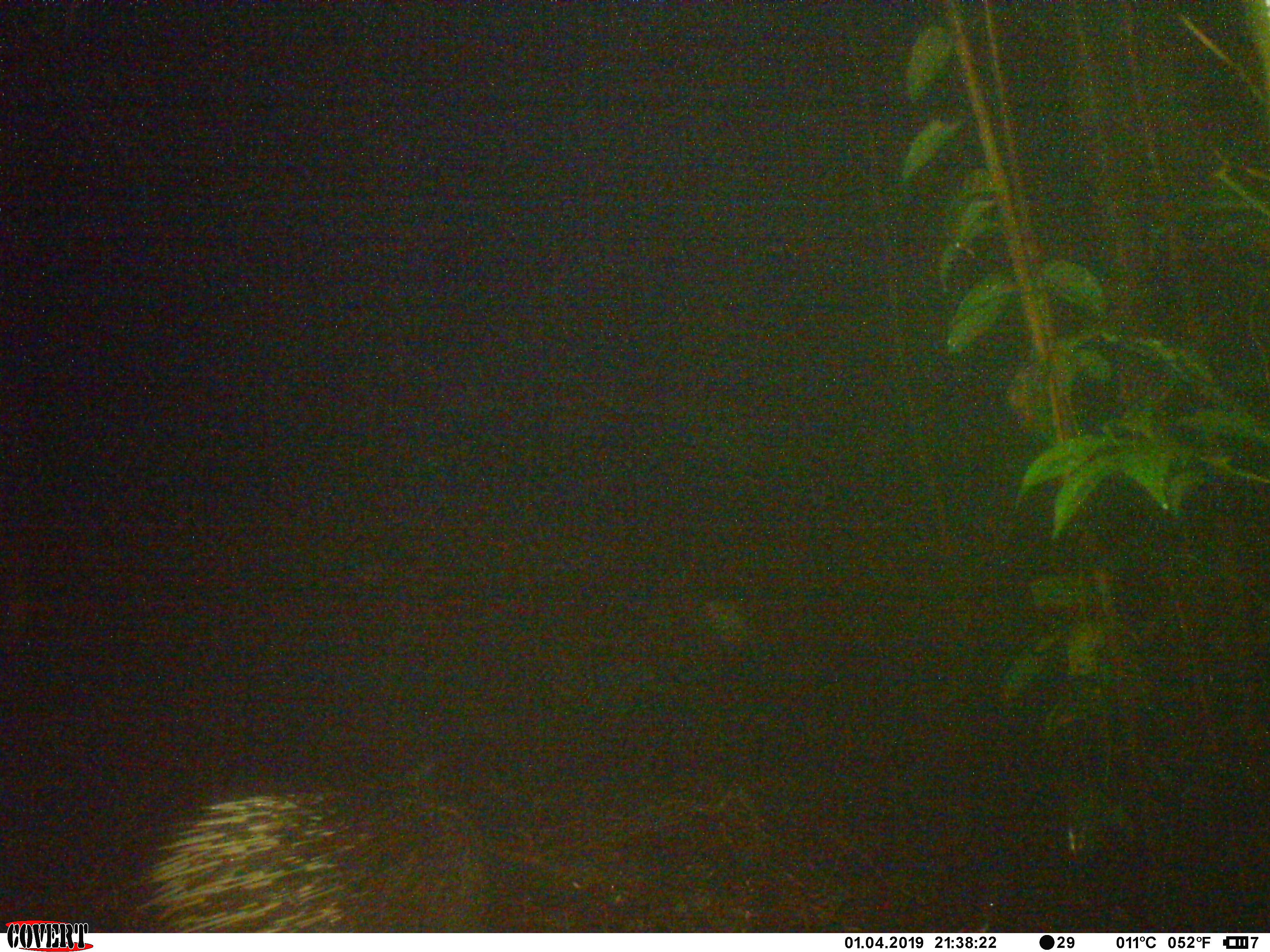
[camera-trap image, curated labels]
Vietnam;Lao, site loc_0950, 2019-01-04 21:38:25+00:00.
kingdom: Animalia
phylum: Chordata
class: Mammalia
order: Rodentia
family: Hystricidae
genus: Hystrix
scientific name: Hystrix brachyura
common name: malayan porcupine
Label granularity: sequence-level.